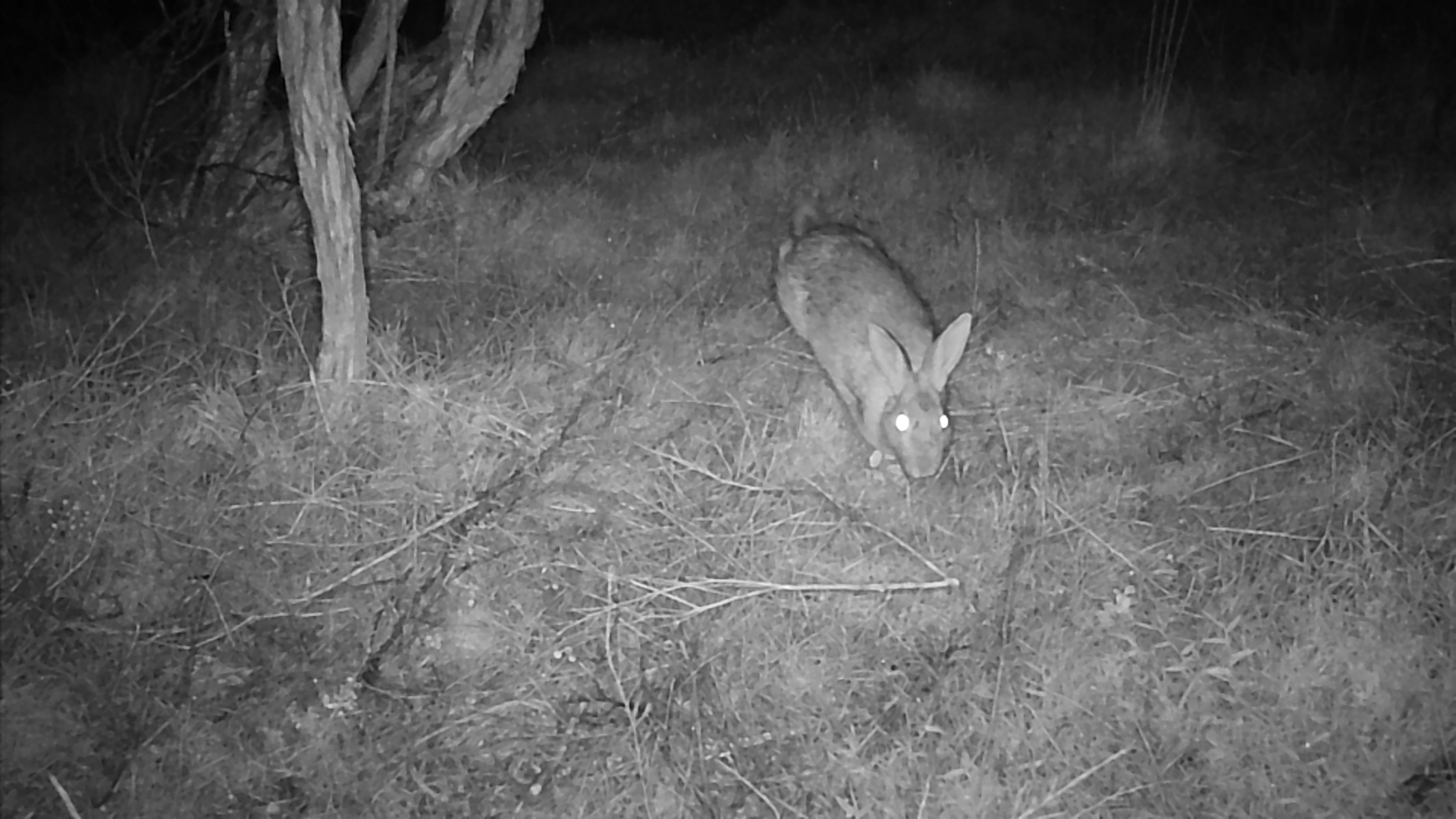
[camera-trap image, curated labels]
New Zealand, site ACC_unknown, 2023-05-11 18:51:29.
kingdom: Animalia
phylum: Chordata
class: Mammalia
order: Lagomorpha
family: Leporidae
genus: Oryctolagus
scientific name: Oryctolagus cuniculus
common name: european rabbit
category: rabbit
Rabbit (european rabbit) (Oryctolagus cuniculus).